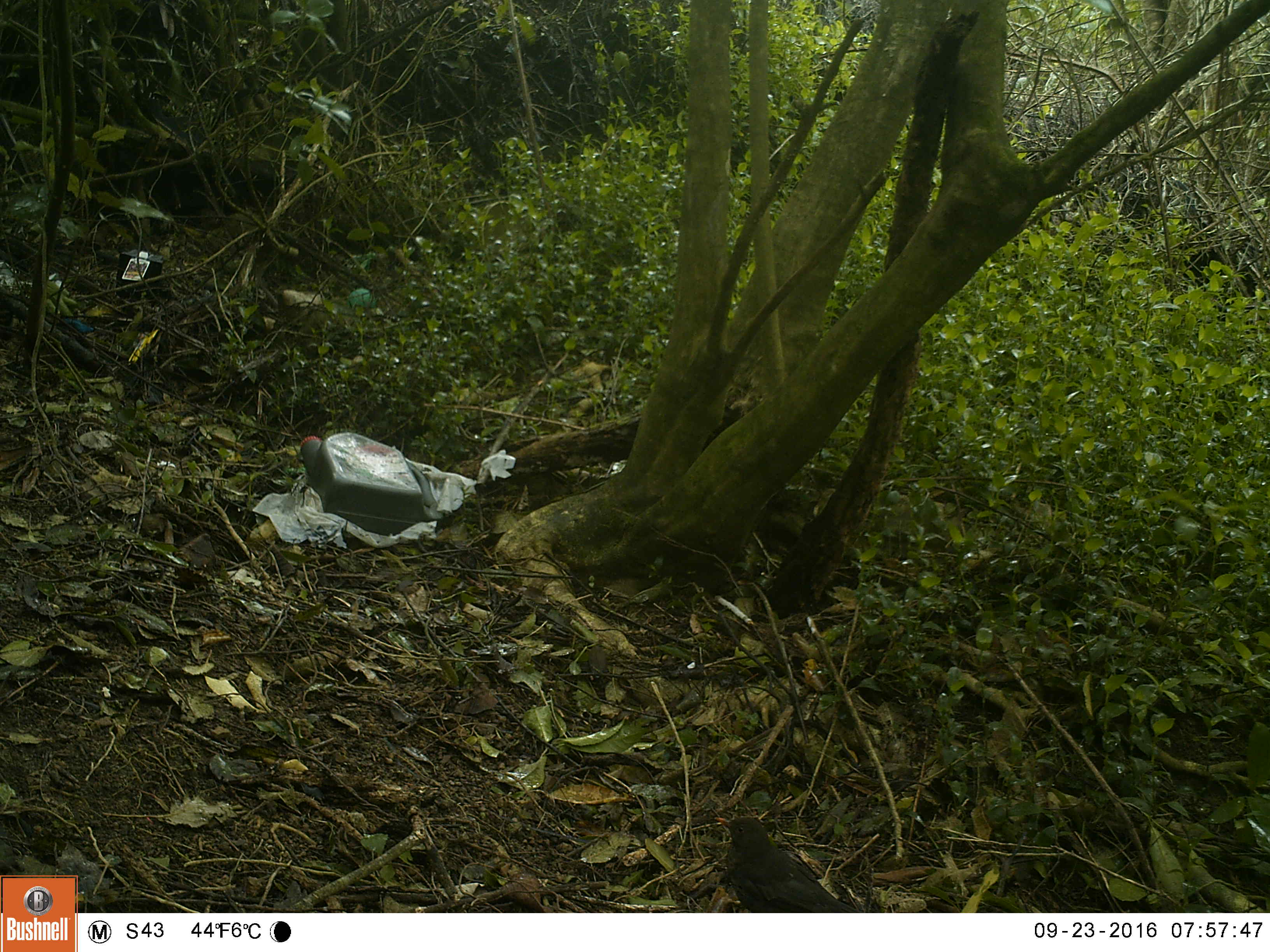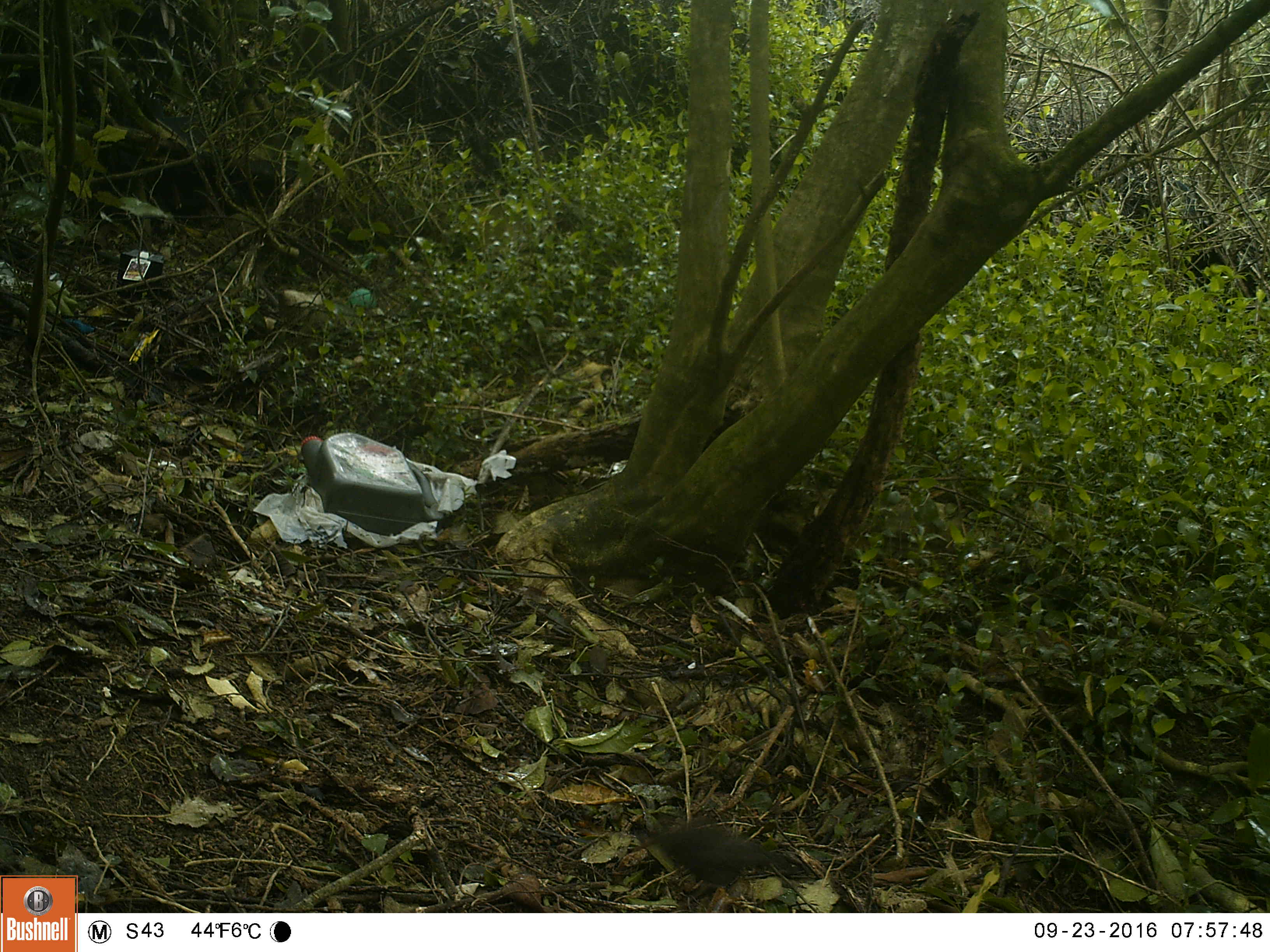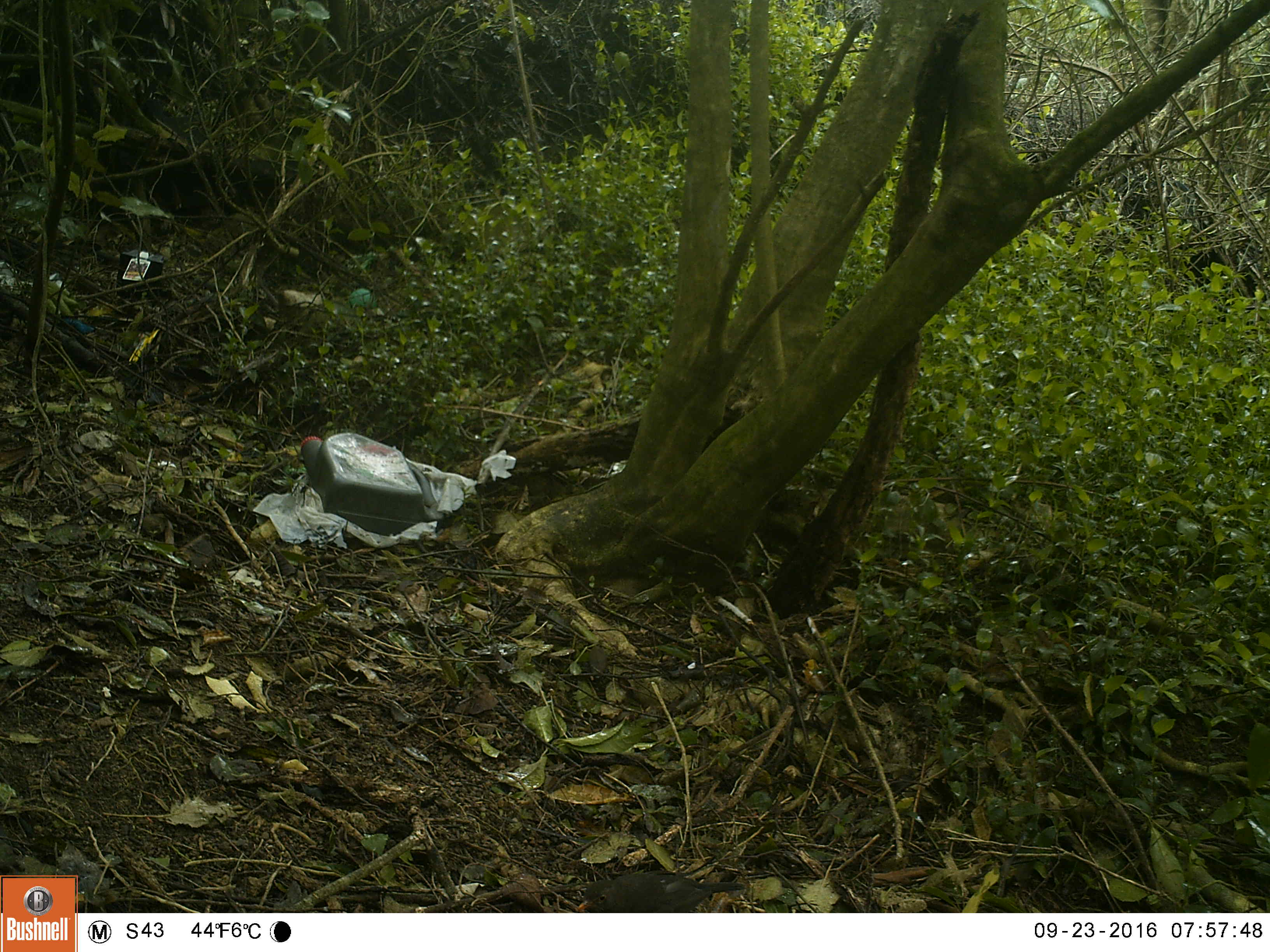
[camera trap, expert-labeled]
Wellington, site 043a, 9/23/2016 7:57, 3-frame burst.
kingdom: Animalia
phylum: Chordata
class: Aves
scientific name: Aves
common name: bird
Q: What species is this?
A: Bird (Aves).